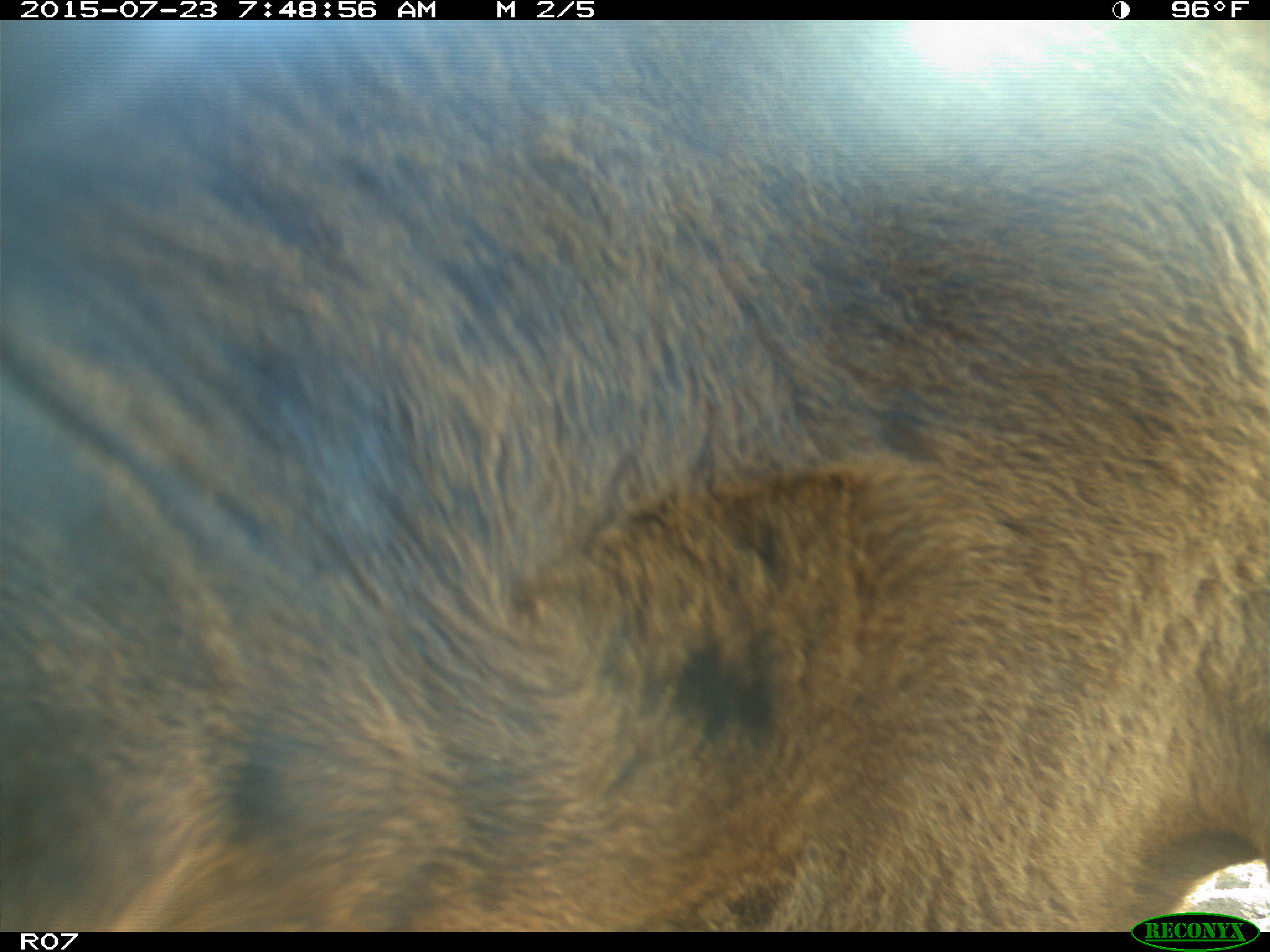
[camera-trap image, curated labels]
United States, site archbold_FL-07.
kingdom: Animalia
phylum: Chordata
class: Mammalia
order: Artiodactyla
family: Bovidae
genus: Bos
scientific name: Bos taurus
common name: domestic cow